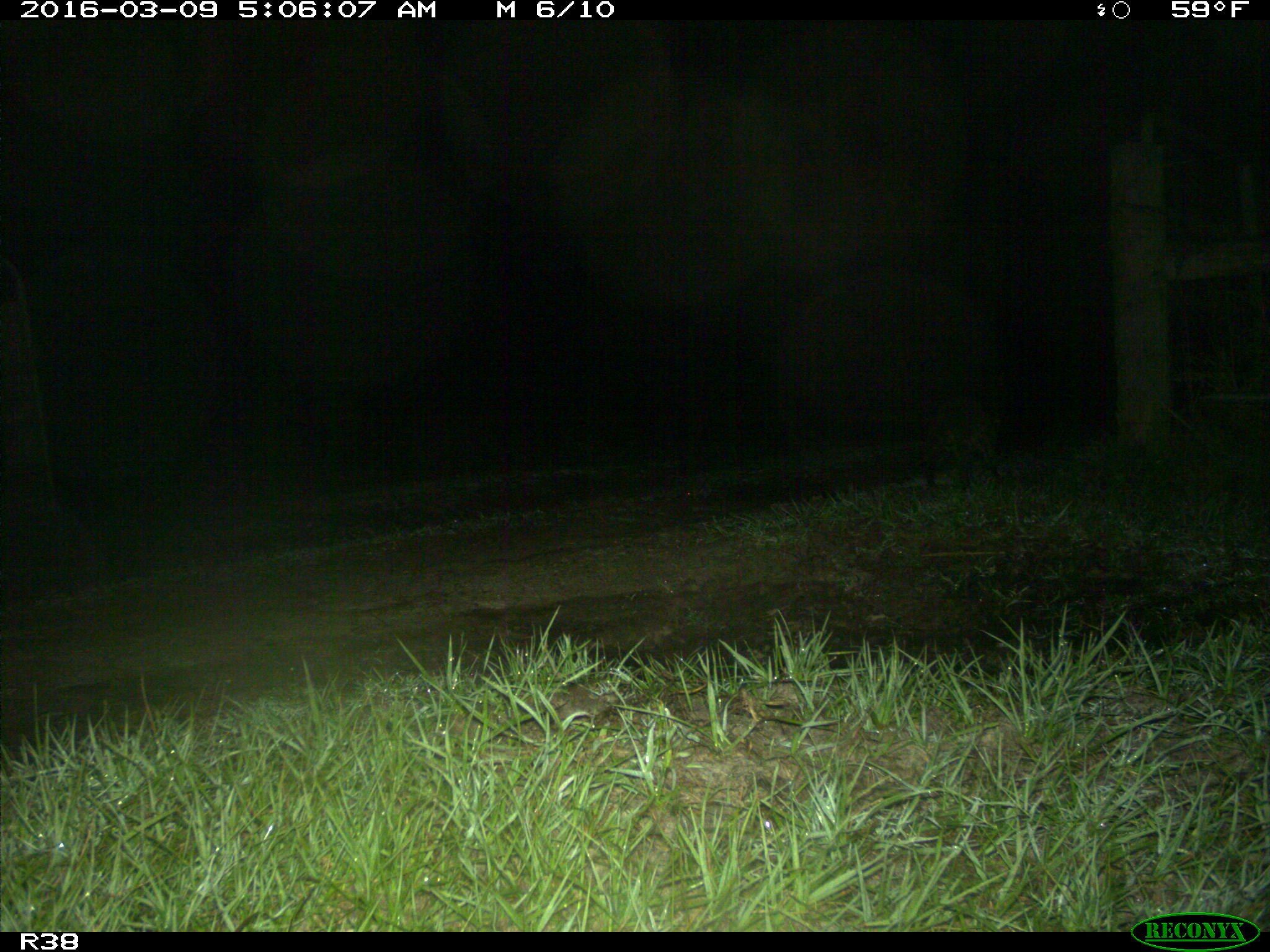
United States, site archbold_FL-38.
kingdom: Animalia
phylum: Chordata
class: Mammalia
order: Carnivora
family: Procyonidae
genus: Procyon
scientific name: Procyon lotor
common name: common raccoon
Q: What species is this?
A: Procyon lotor (common raccoon).